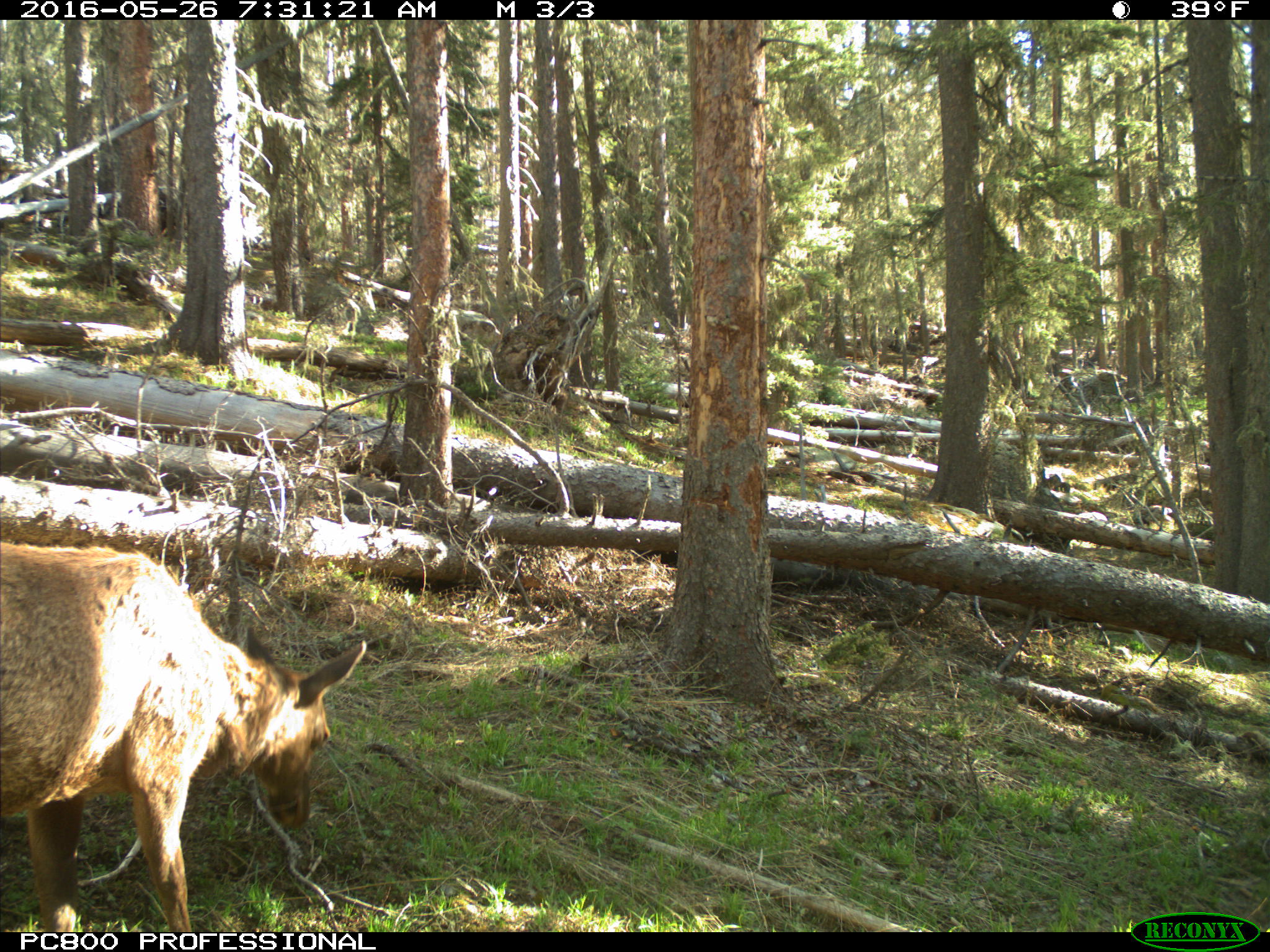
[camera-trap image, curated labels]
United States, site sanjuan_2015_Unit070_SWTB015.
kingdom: Animalia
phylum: Chordata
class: Mammalia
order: Artiodactyla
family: Cervidae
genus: Cervus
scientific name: Cervus elaphus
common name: red deer